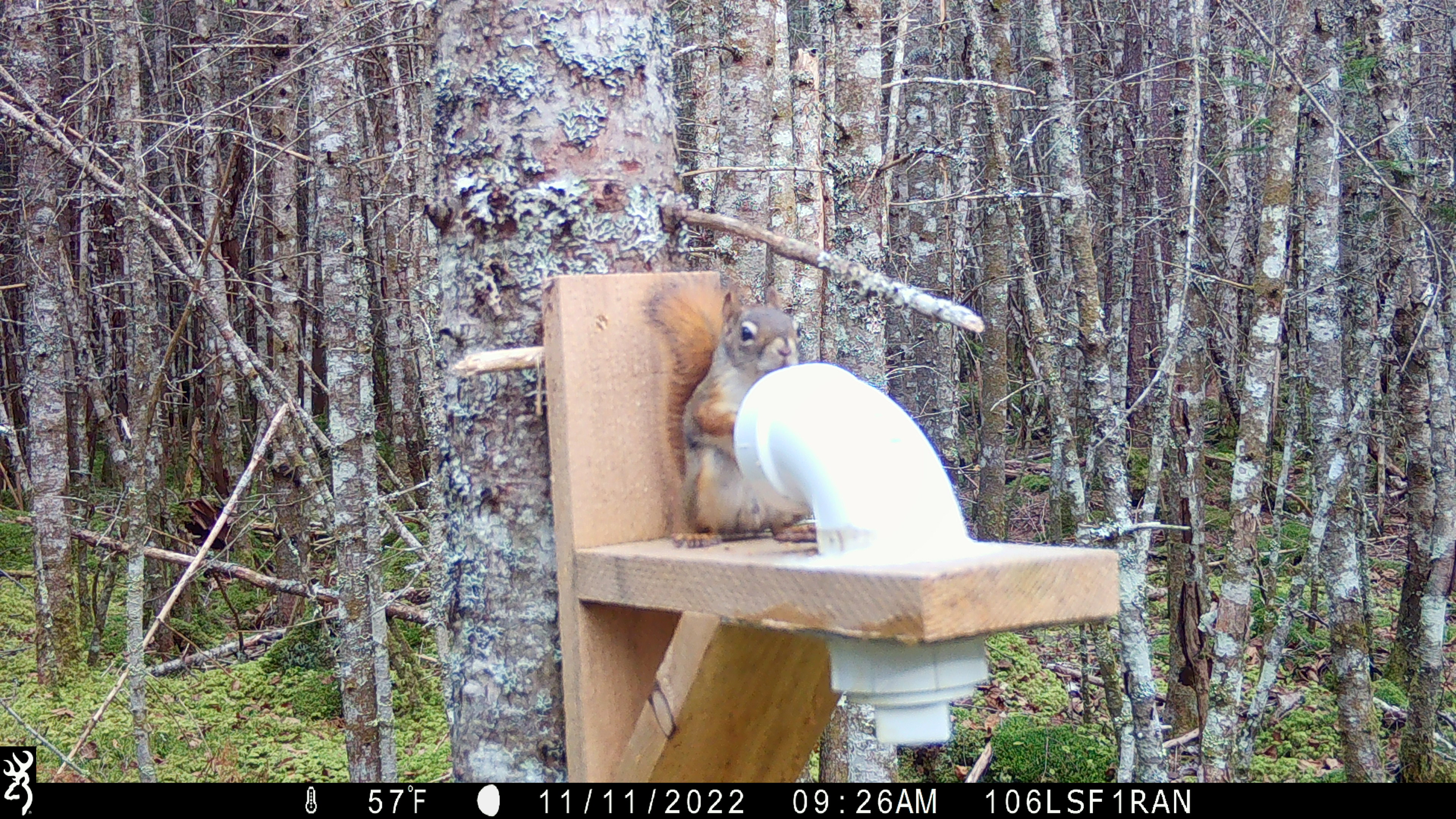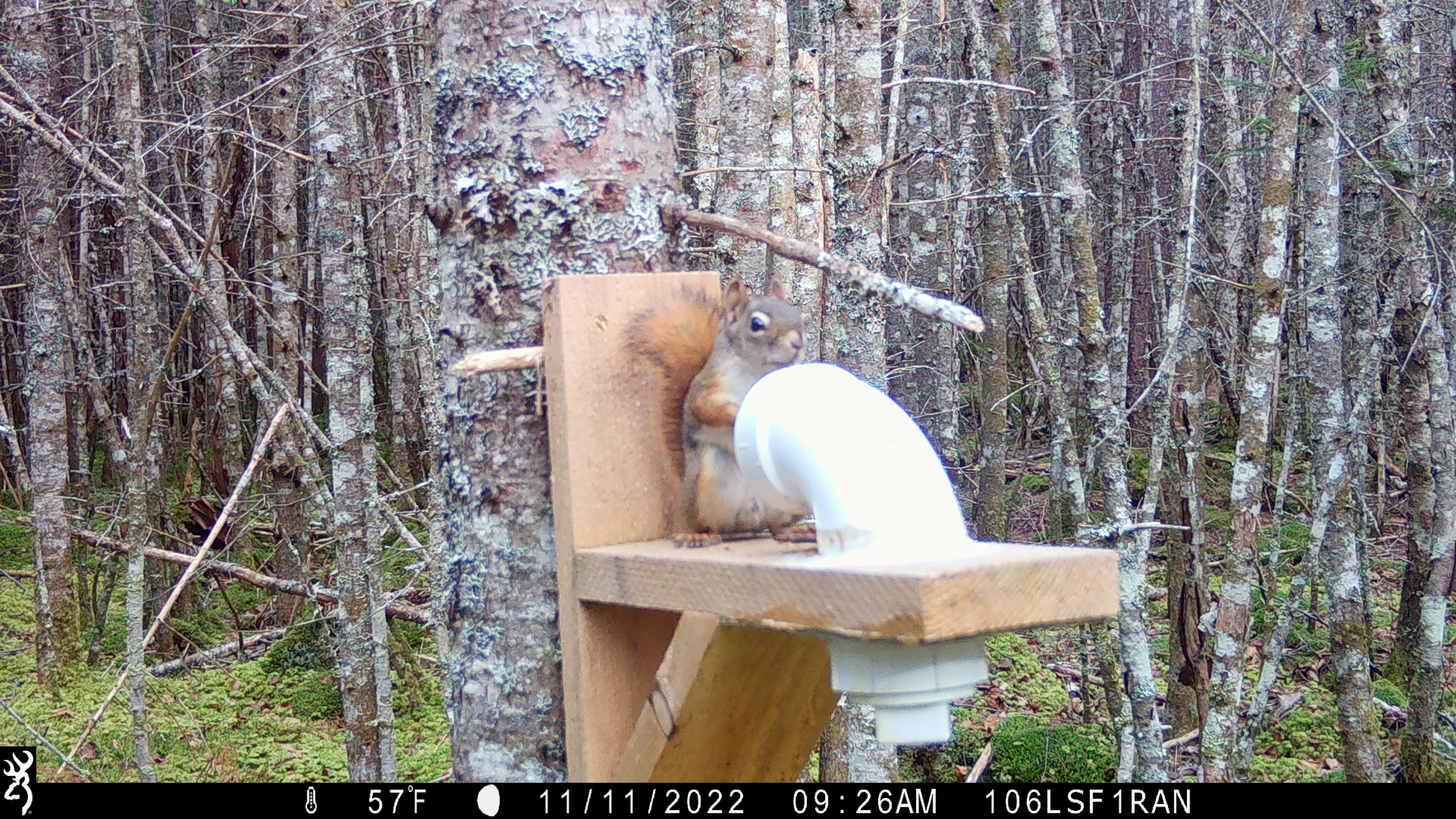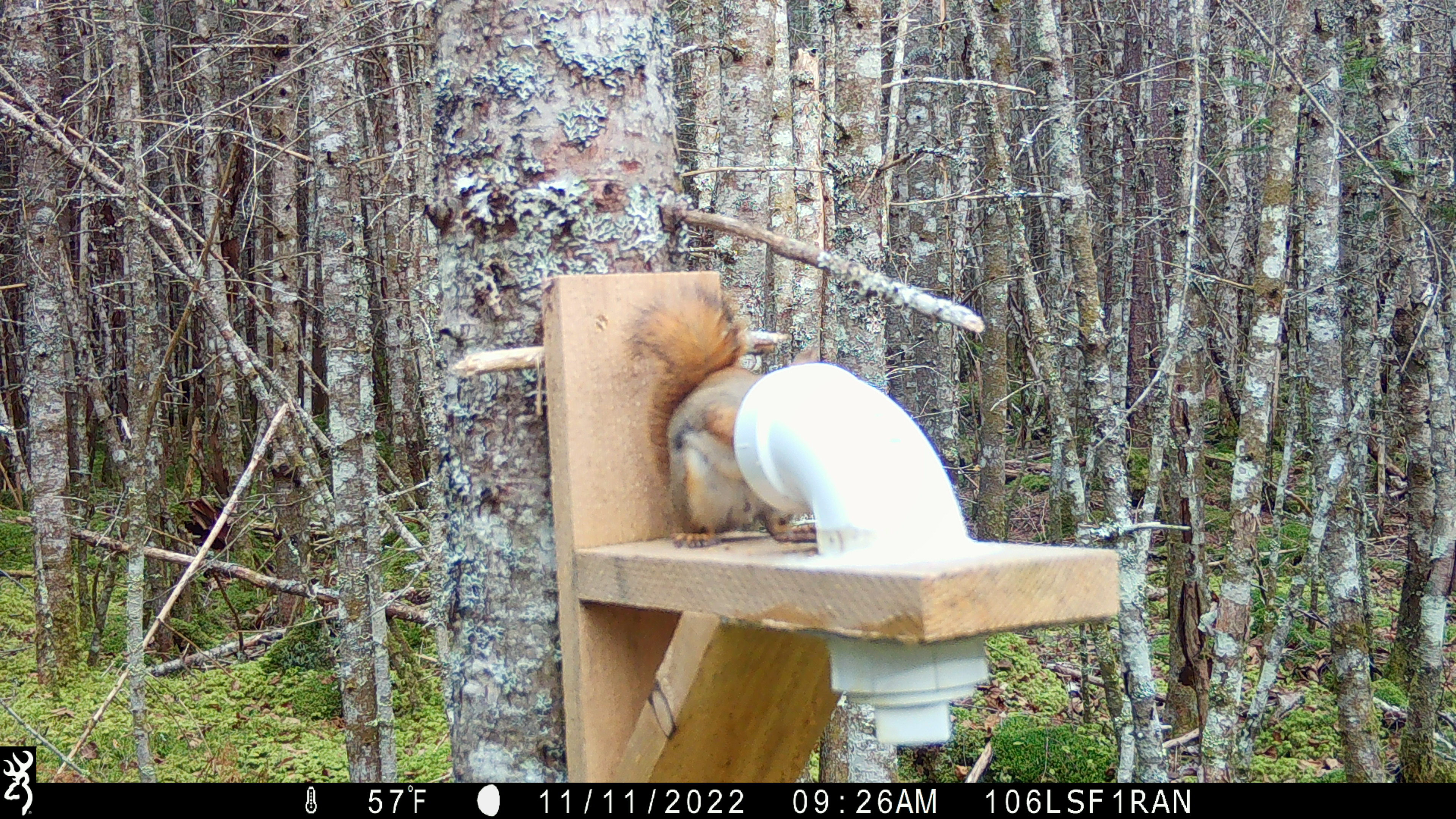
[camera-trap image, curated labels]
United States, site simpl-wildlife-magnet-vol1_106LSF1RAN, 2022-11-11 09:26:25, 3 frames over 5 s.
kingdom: Animalia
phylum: Chordata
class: Mammalia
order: Rodentia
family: Sciuridae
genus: Tamiasciurus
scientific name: Tamiasciurus hudsonicus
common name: red squirrel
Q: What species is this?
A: Red squirrel (Tamiasciurus hudsonicus).